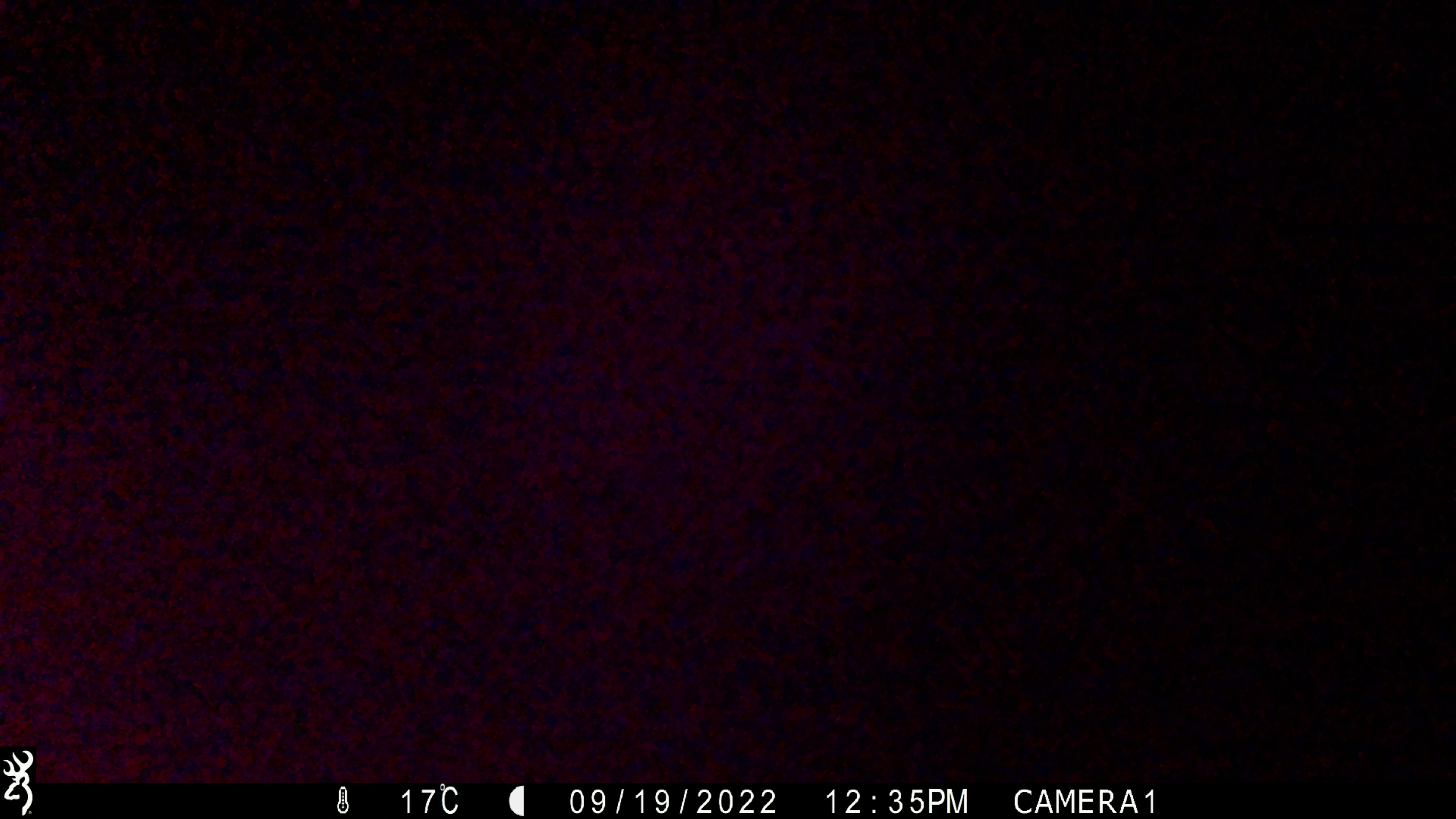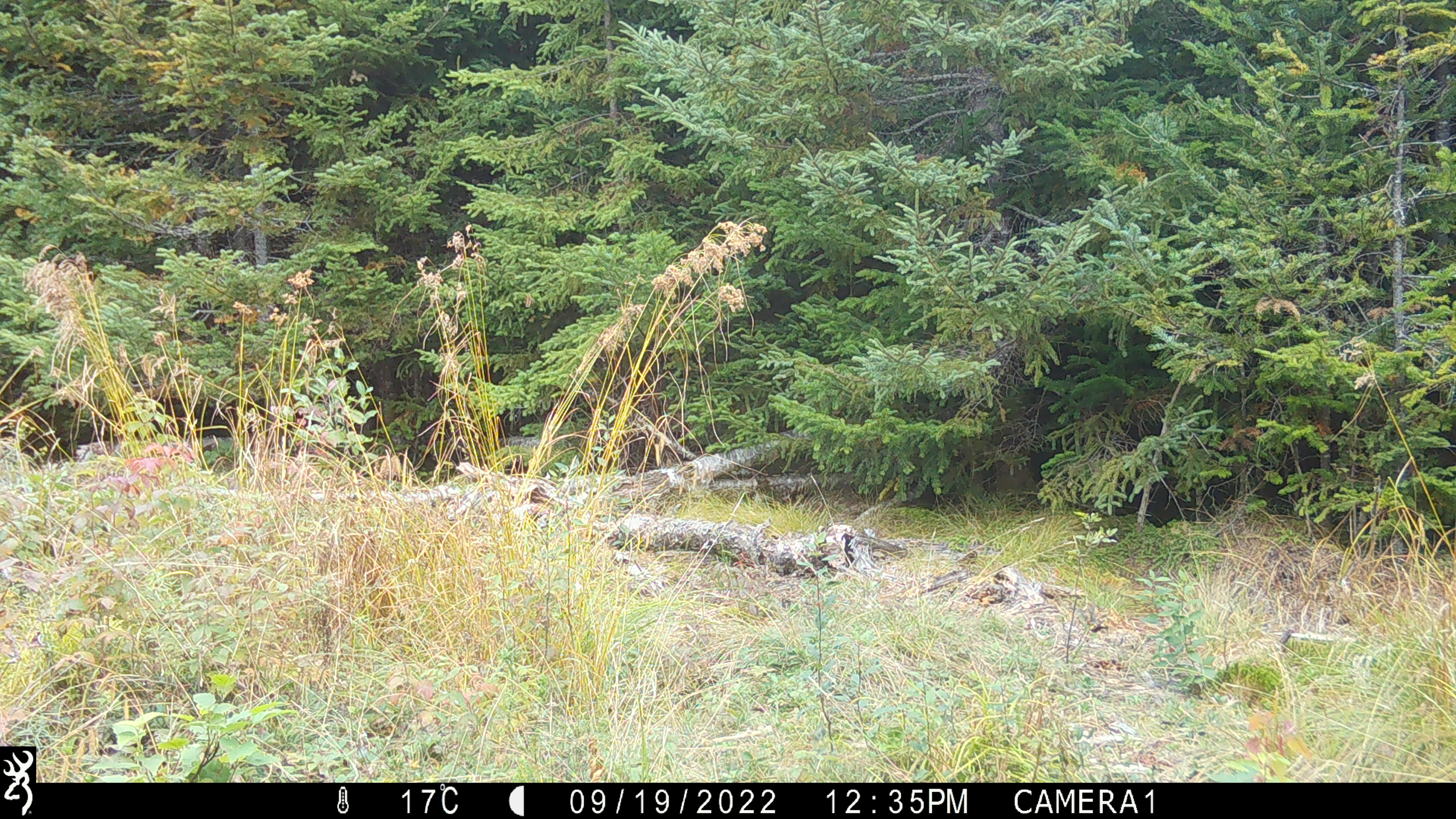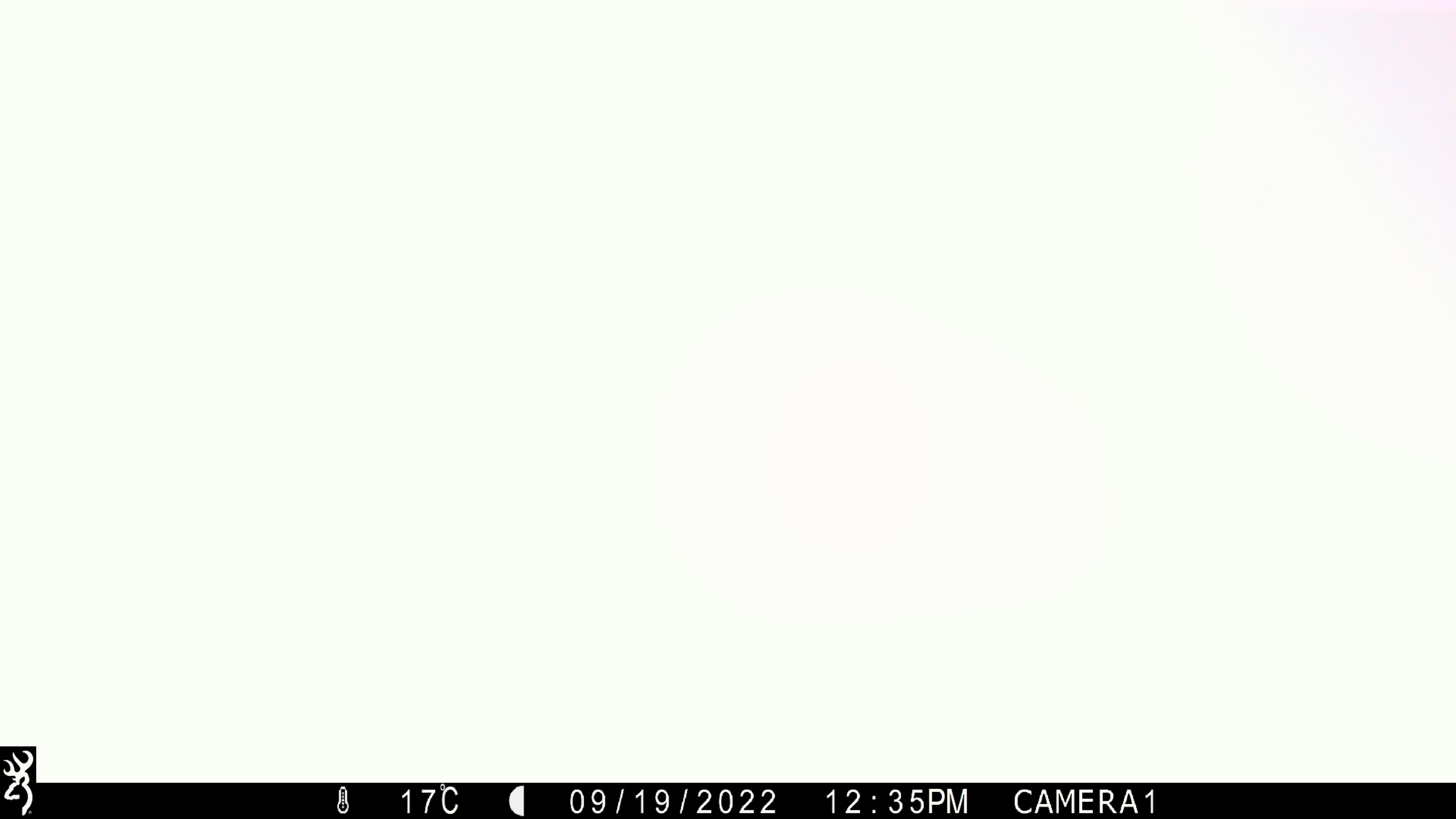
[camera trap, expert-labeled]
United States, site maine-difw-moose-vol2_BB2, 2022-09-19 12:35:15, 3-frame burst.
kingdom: Animalia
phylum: Chordata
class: Mammalia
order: Carnivora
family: Ursidae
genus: Ursus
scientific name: Ursus americanus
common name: black bear